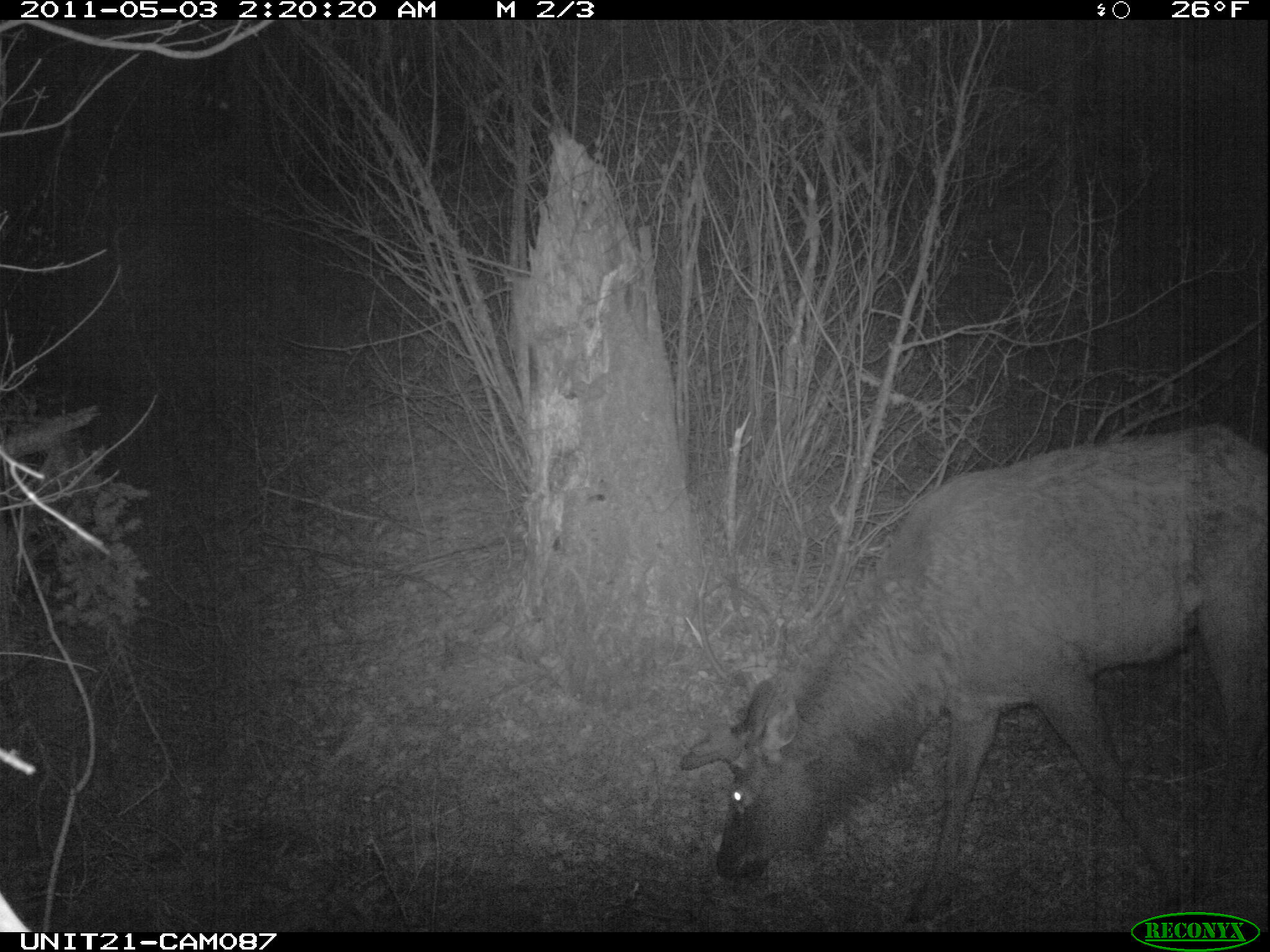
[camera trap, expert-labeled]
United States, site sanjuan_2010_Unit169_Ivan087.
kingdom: Animalia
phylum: Chordata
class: Mammalia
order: Artiodactyla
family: Cervidae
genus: Cervus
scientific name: Cervus elaphus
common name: red deer